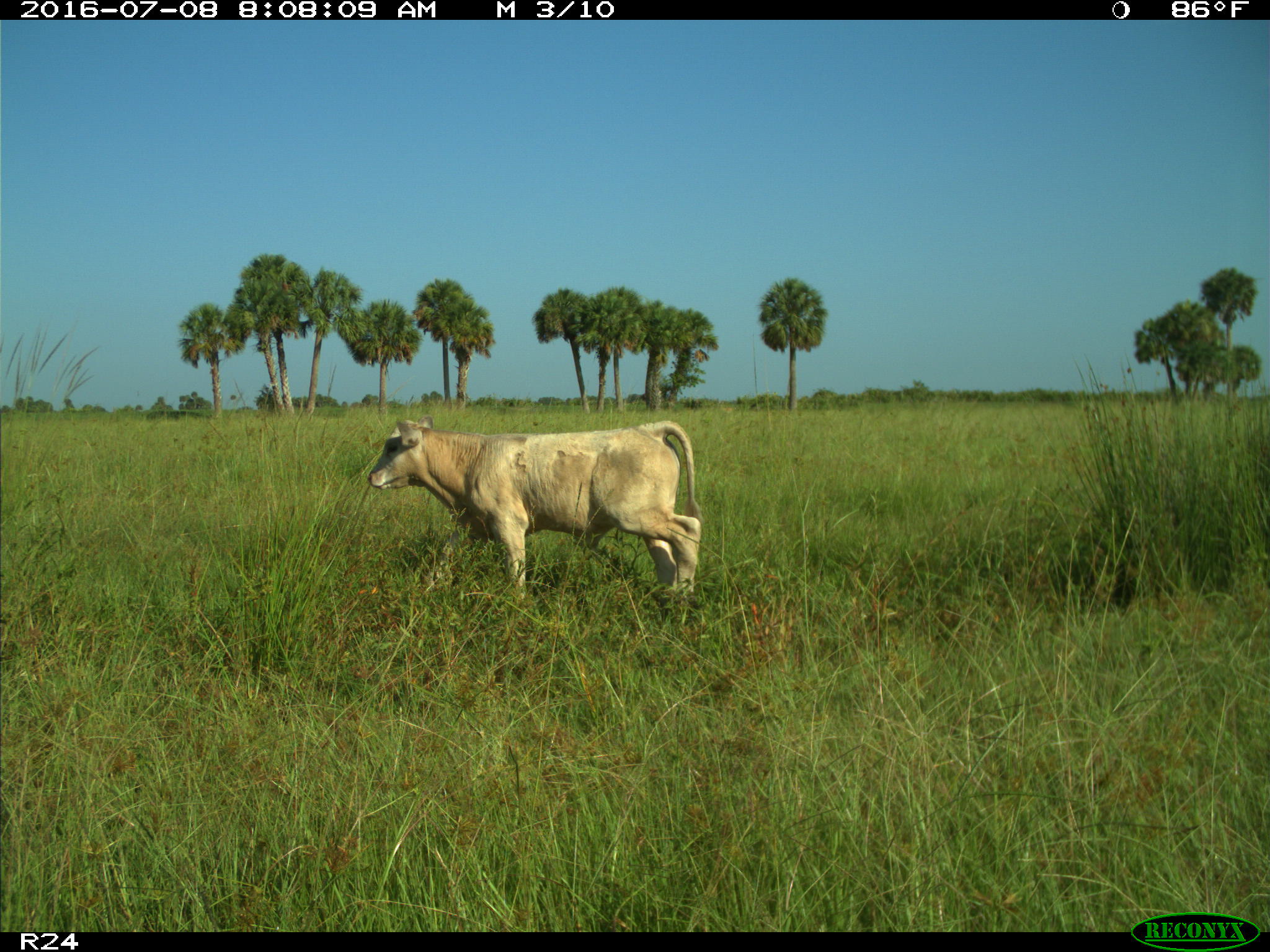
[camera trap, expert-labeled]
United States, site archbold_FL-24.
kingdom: Animalia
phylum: Chordata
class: Mammalia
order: Artiodactyla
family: Bovidae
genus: Bos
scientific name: Bos taurus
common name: domestic cow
Bos taurus (domestic cow).